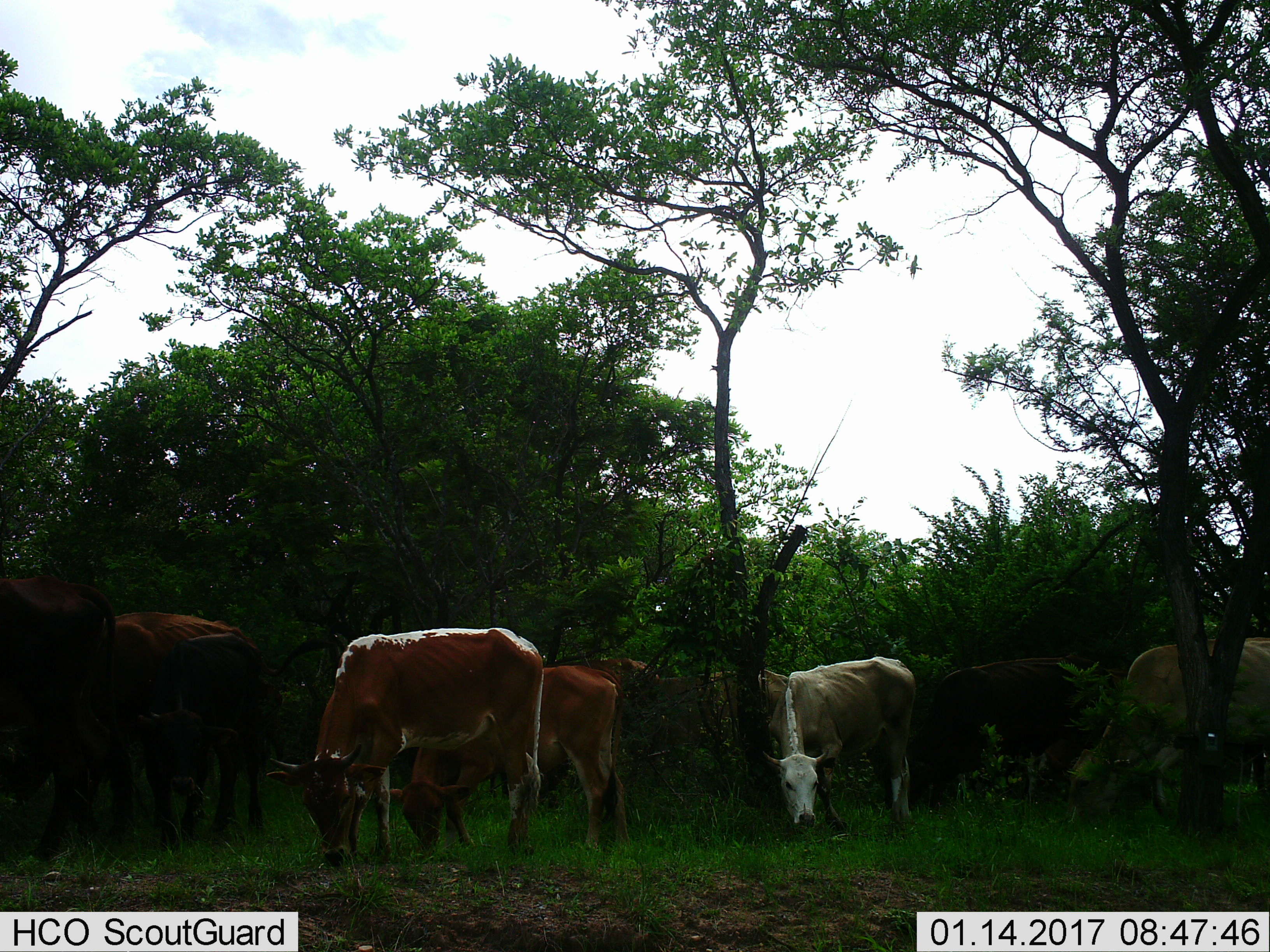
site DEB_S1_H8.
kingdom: Animalia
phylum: Chordata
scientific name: Vertebrata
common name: domestic animal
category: domesticanimal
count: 10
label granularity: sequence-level